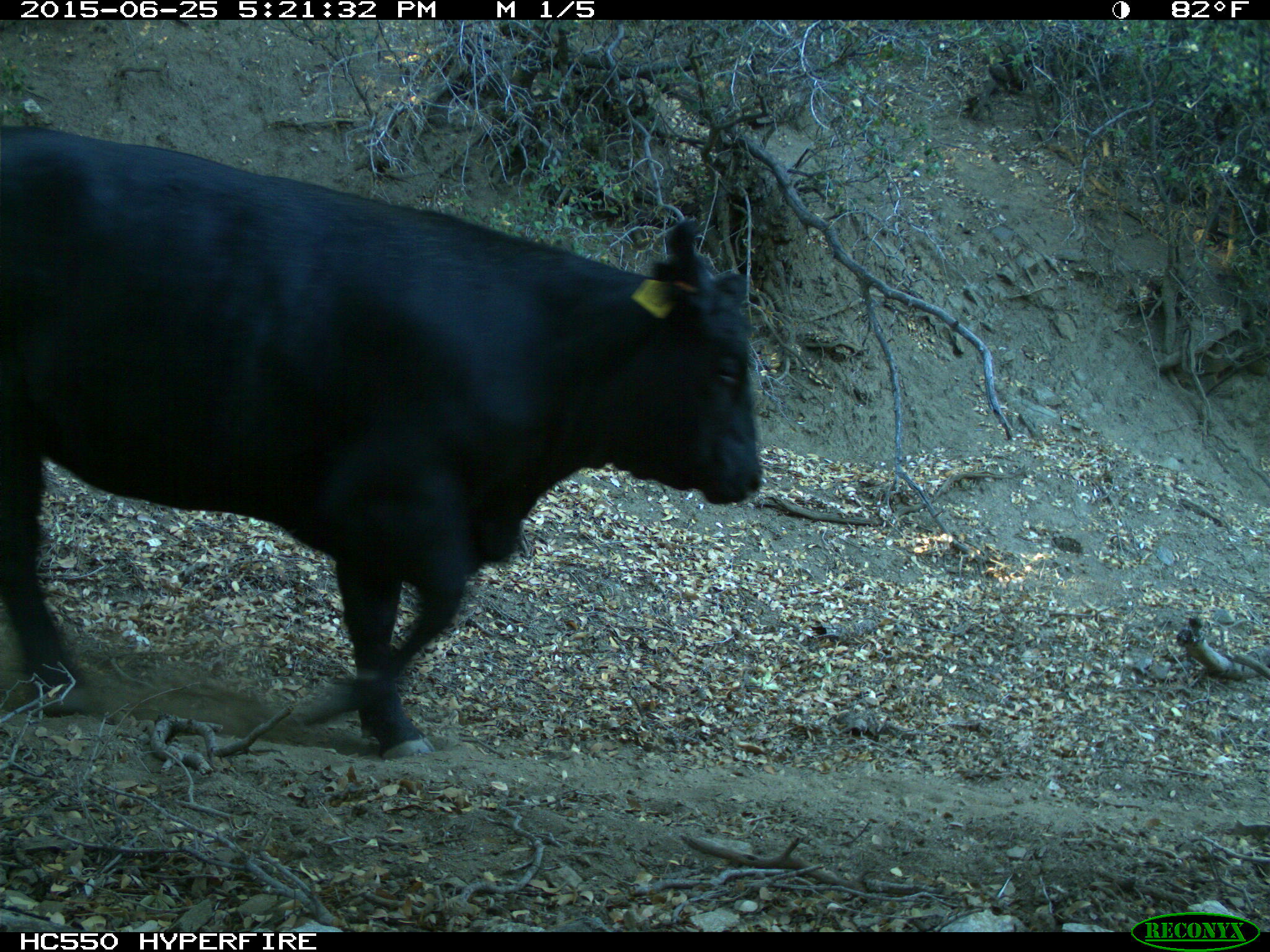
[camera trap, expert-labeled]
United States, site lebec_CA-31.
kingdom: Animalia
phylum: Chordata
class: Mammalia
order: Artiodactyla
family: Bovidae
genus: Bos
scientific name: Bos taurus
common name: domestic cow